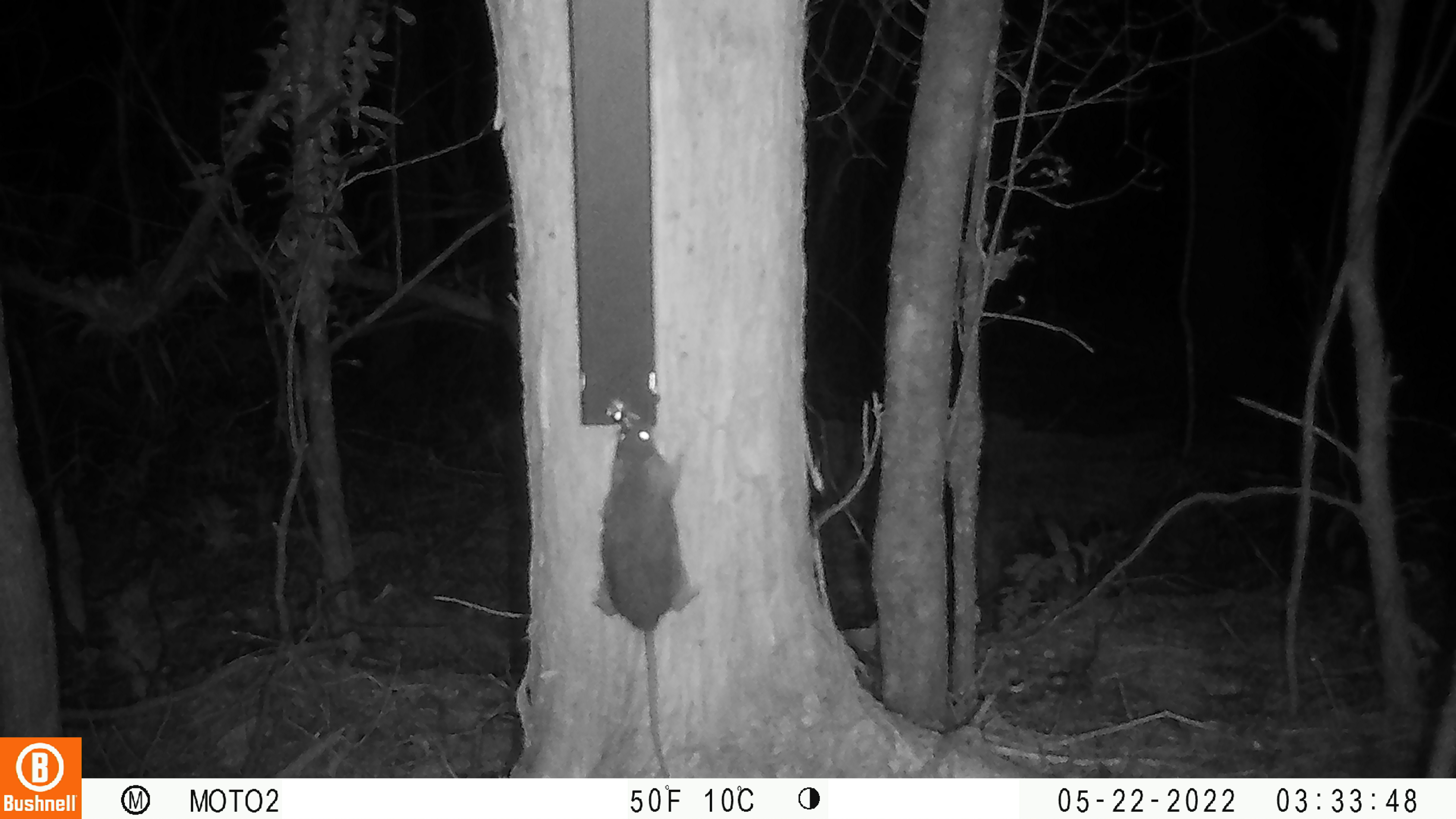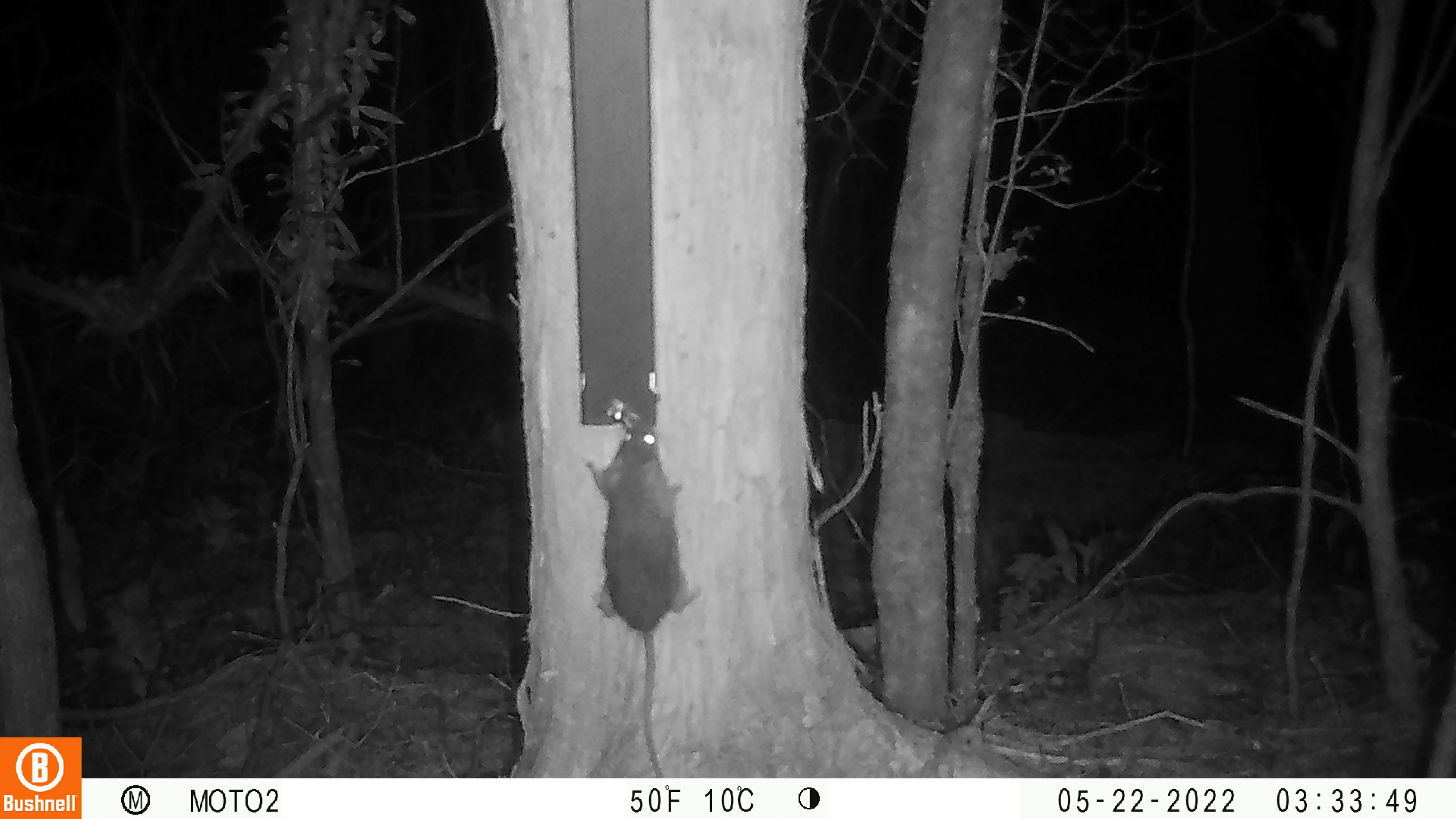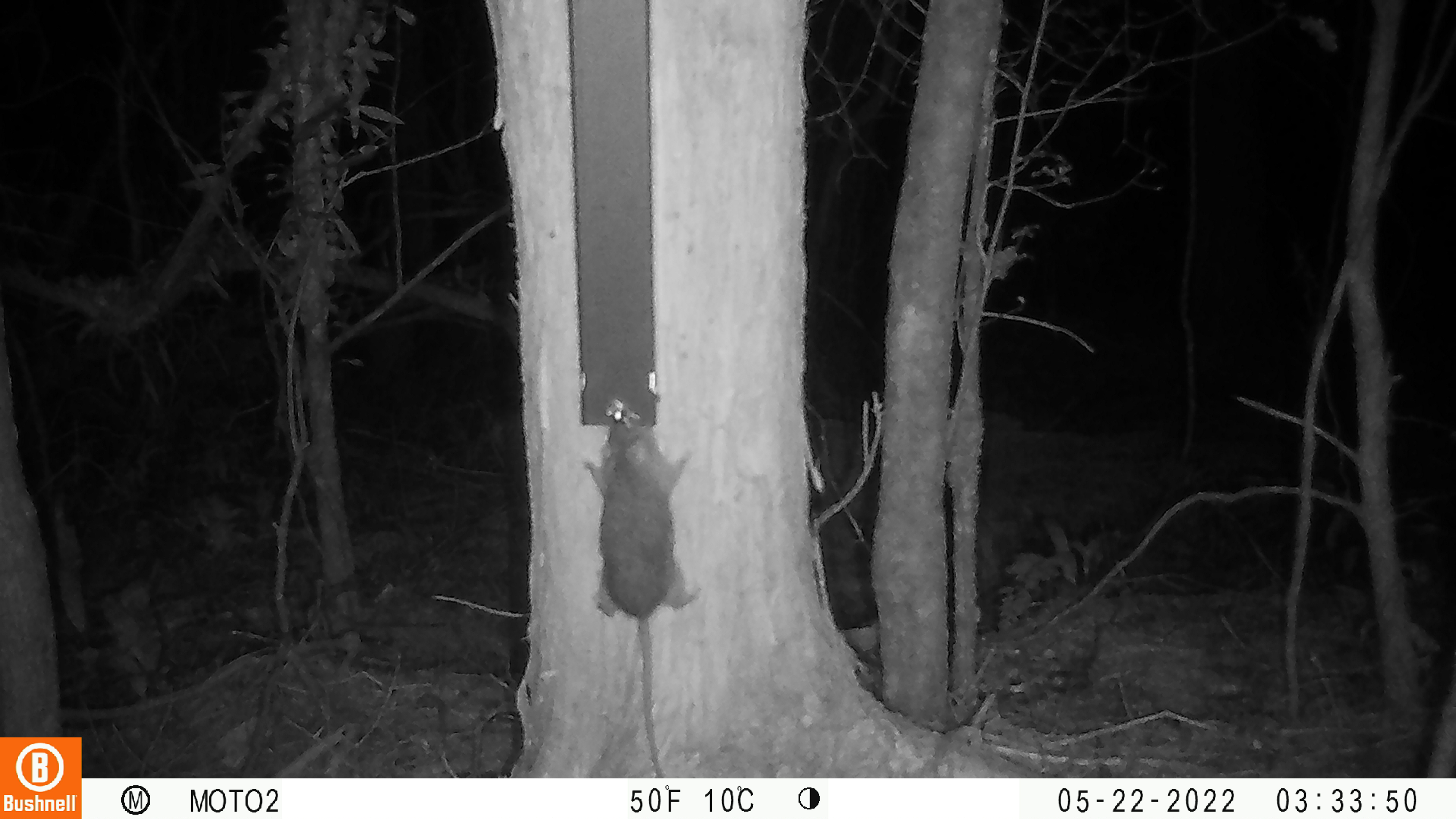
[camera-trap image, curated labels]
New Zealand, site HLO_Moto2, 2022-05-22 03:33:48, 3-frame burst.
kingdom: Animalia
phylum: Chordata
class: Mammalia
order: Rodentia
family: Muridae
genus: Rattus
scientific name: Rattus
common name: rat